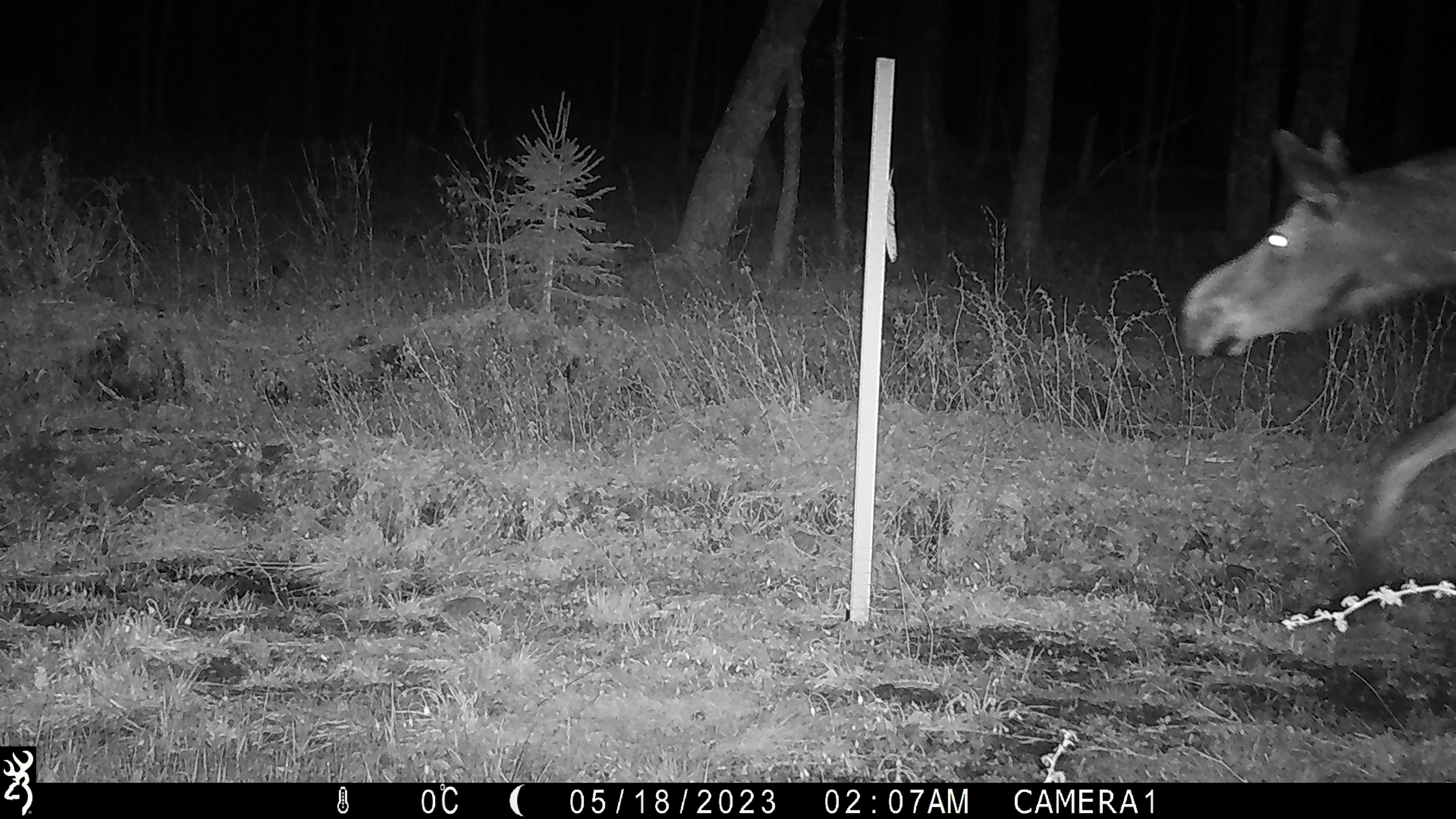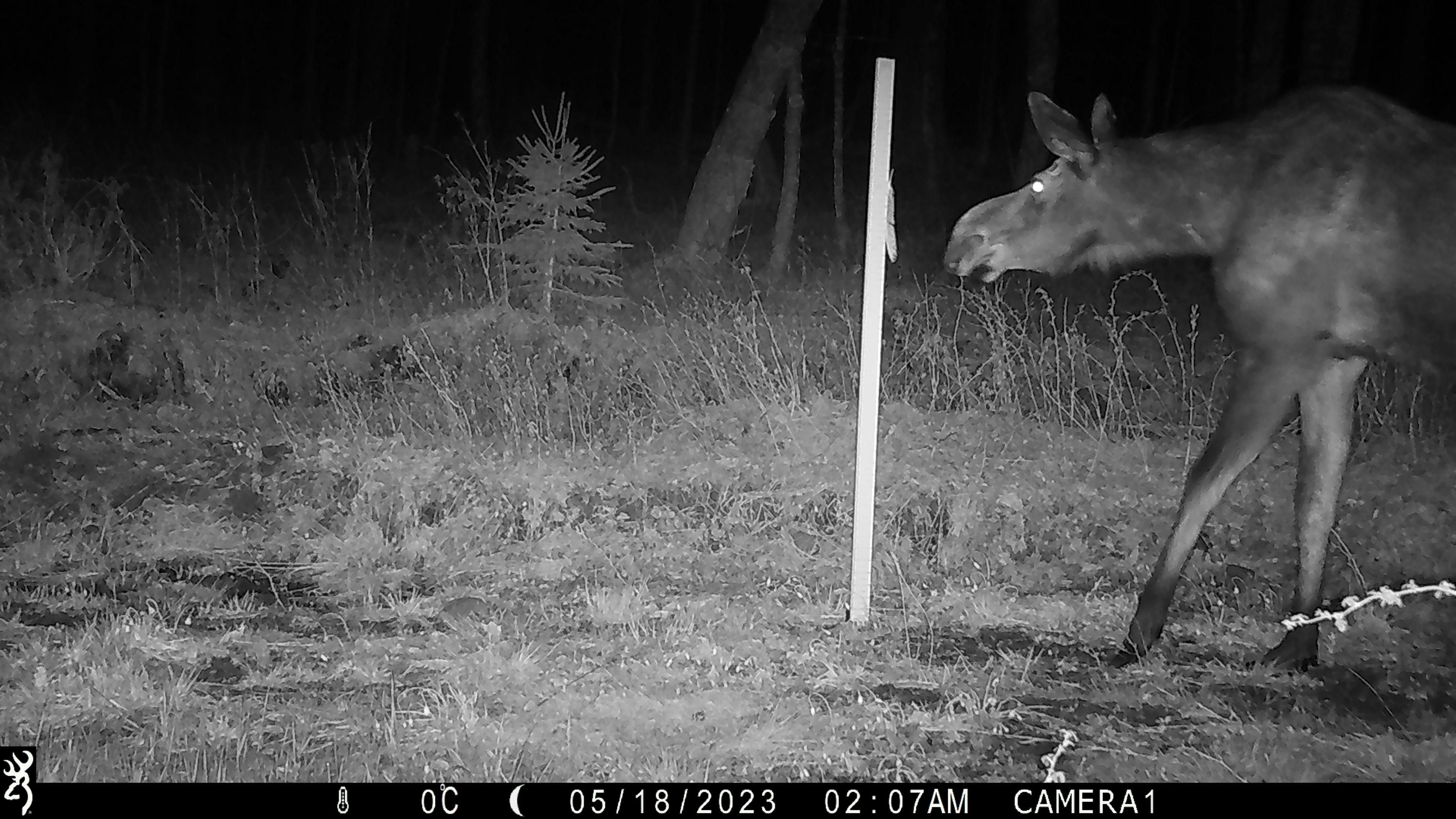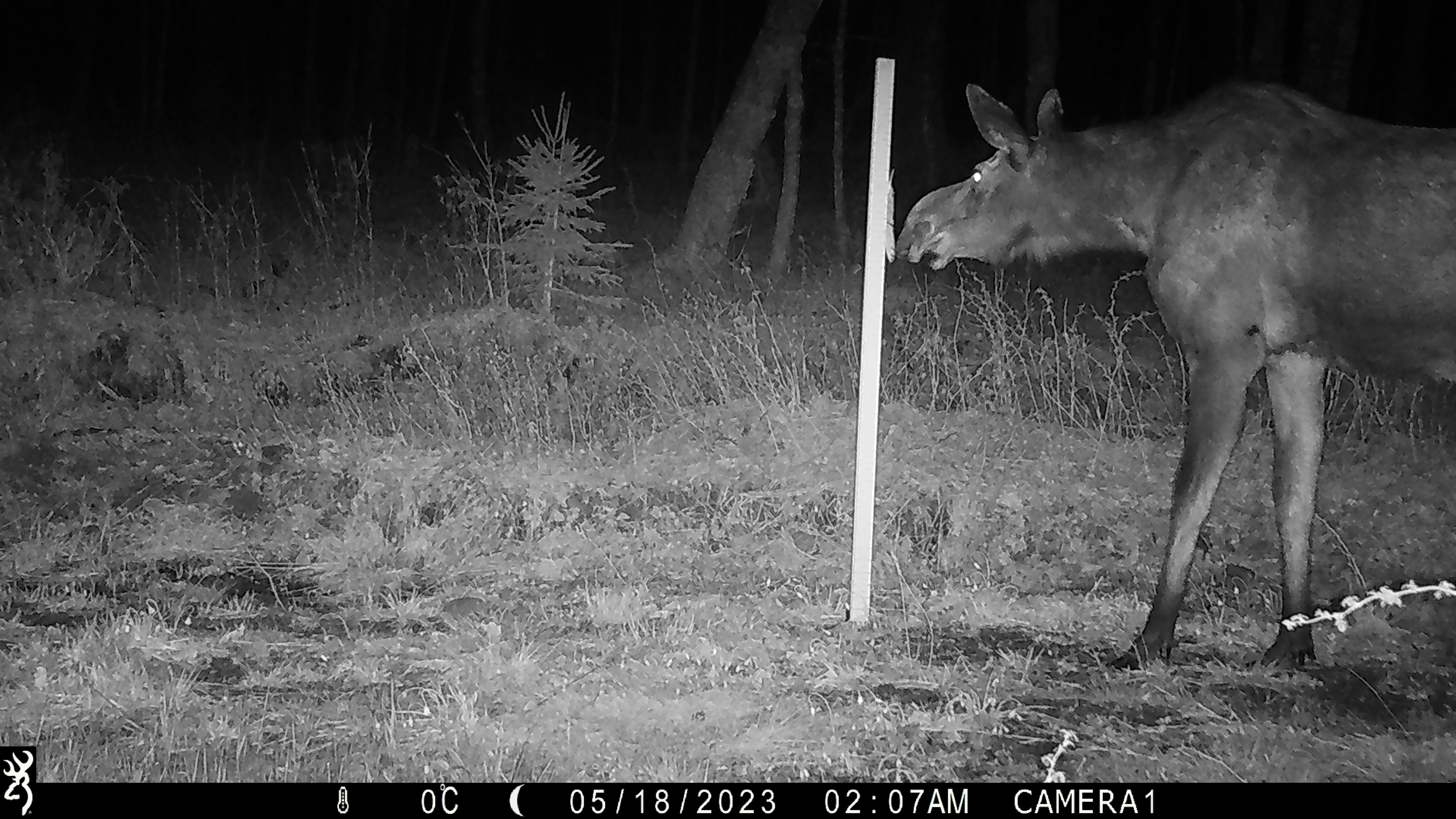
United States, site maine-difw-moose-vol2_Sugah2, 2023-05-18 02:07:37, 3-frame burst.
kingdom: Animalia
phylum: Chordata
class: Mammalia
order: Artiodactyla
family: Cervidae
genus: Alces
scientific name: Alces alces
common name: moose